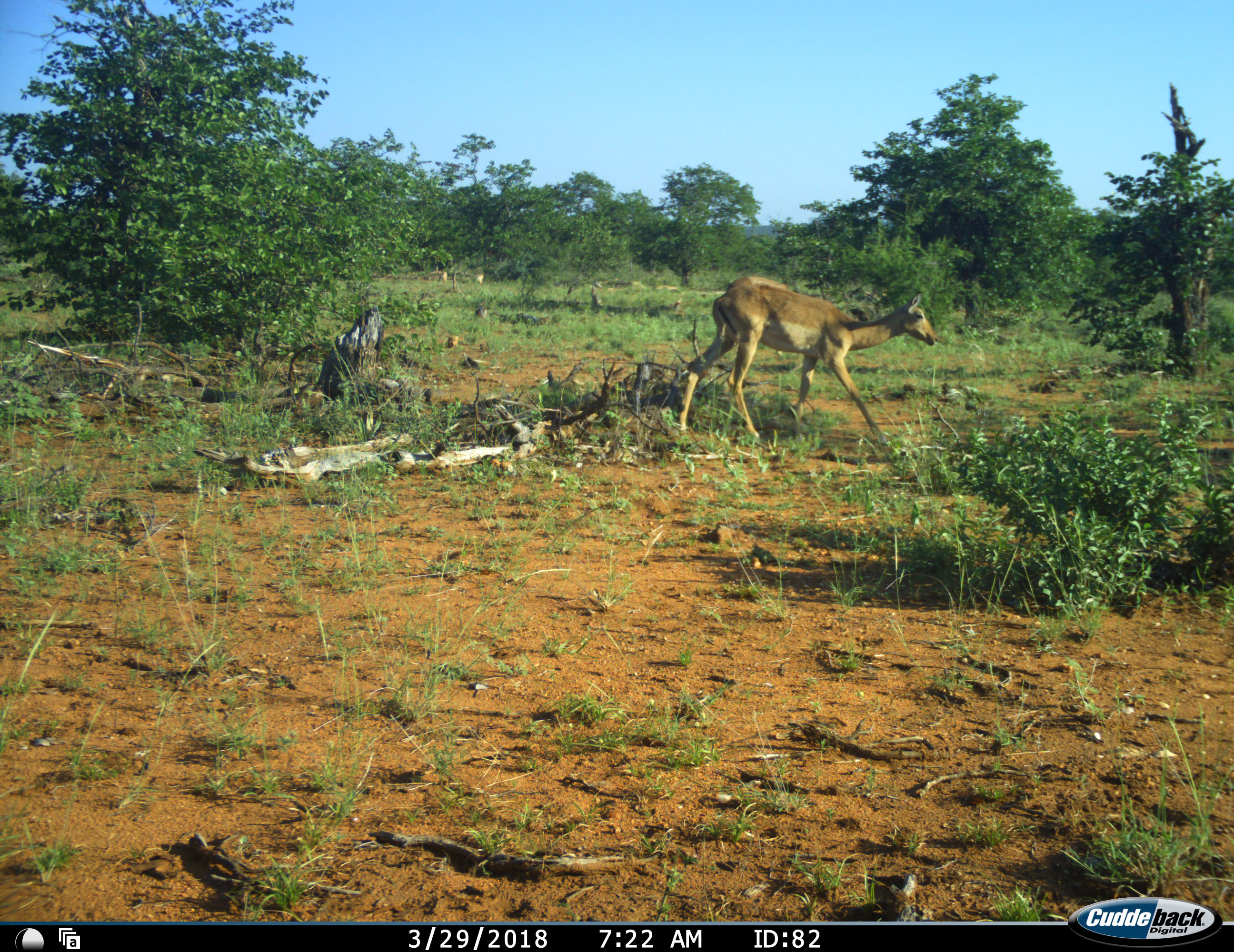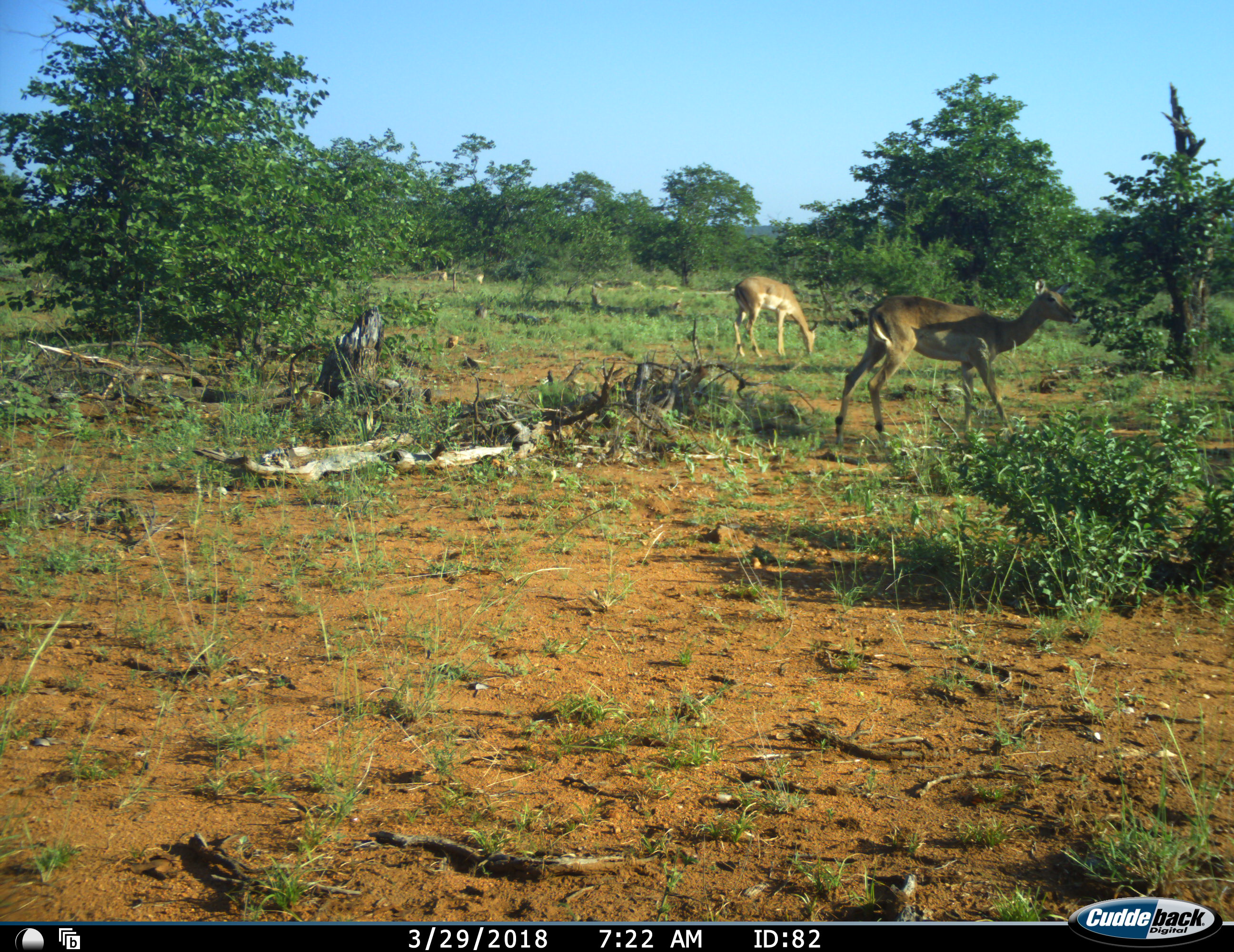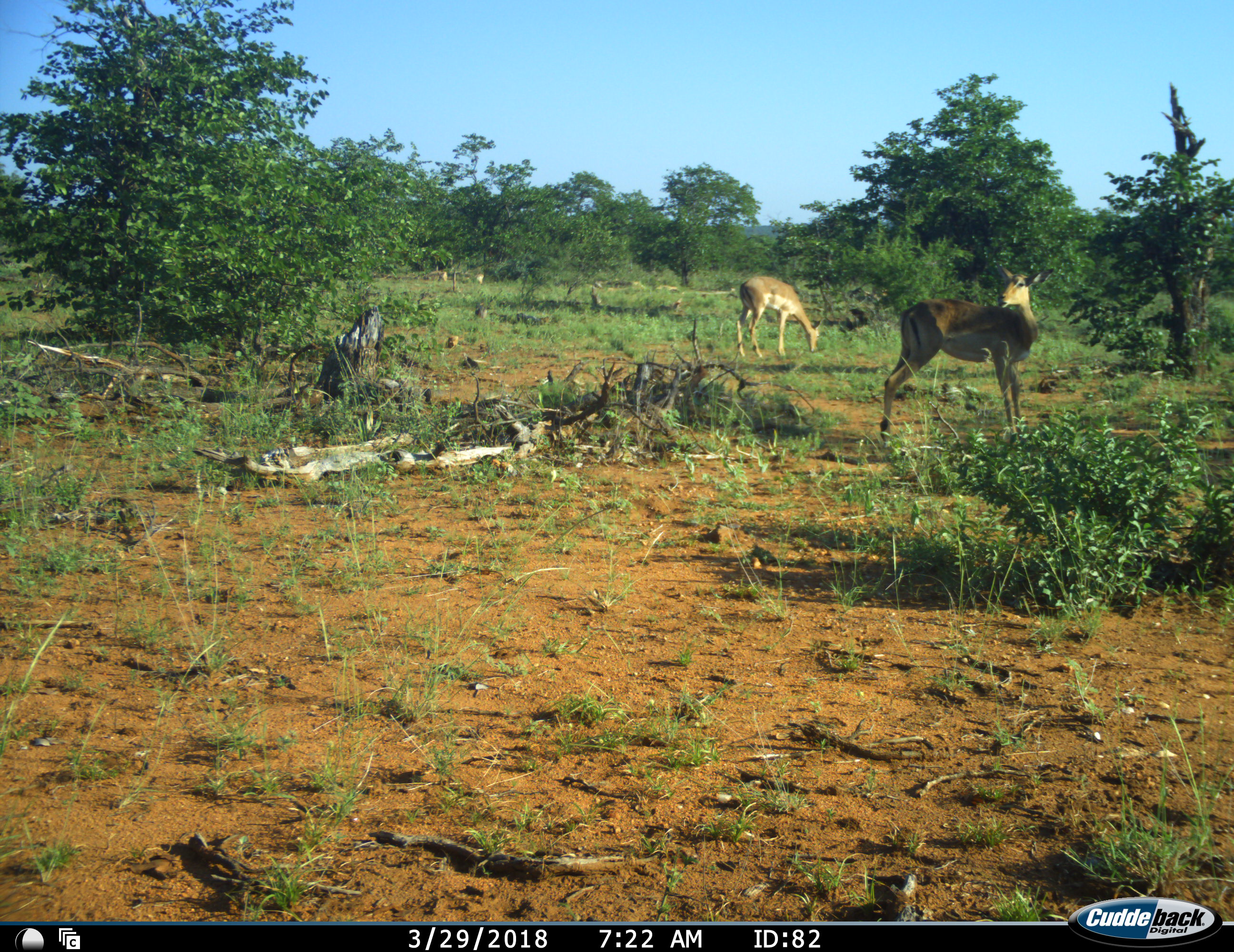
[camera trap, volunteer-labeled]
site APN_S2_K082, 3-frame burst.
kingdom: Animalia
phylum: Chordata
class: Mammalia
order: Artiodactyla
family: Bovidae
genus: Aepyceros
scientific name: Aepyceros melampus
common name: impala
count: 2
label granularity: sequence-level